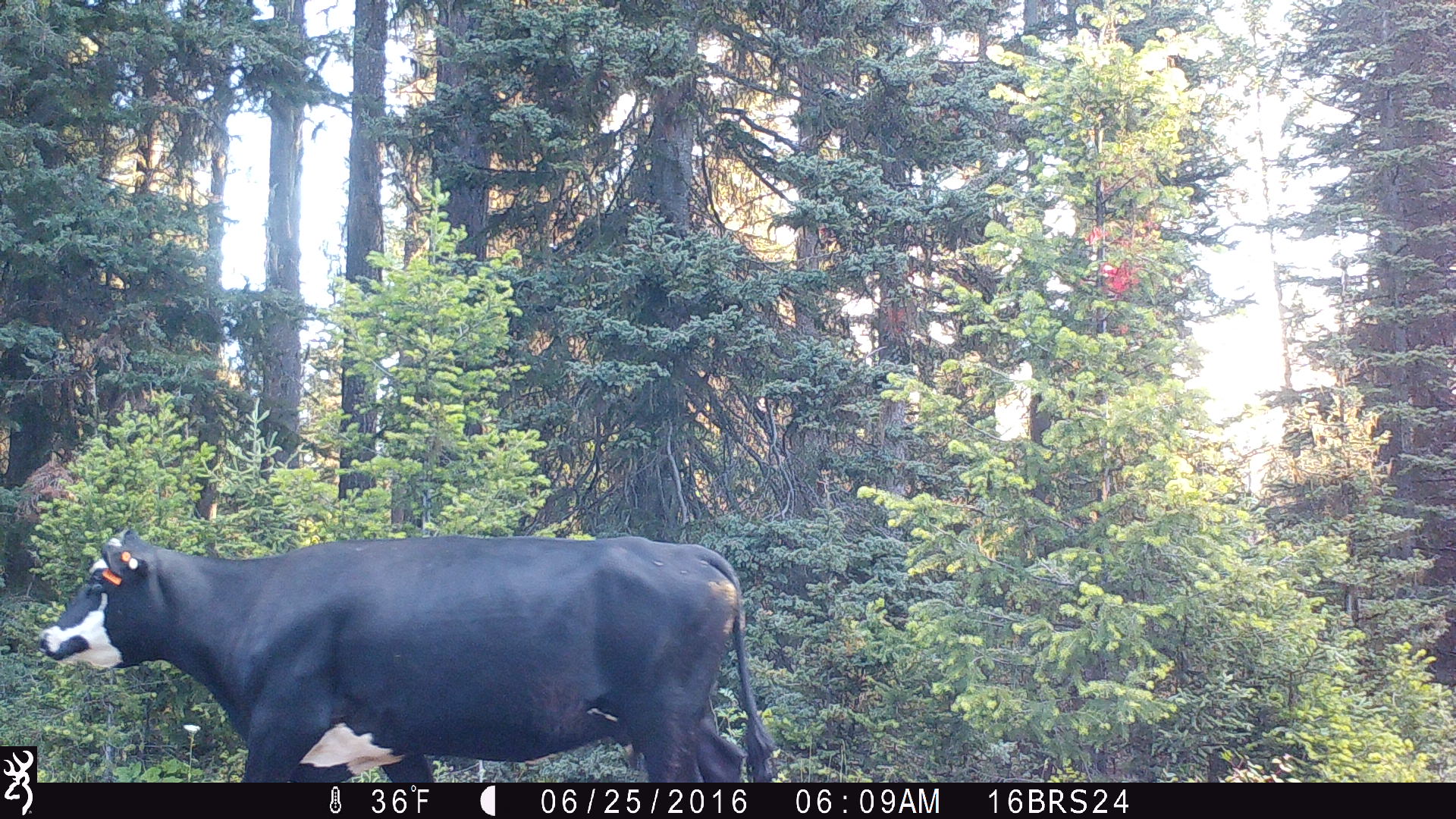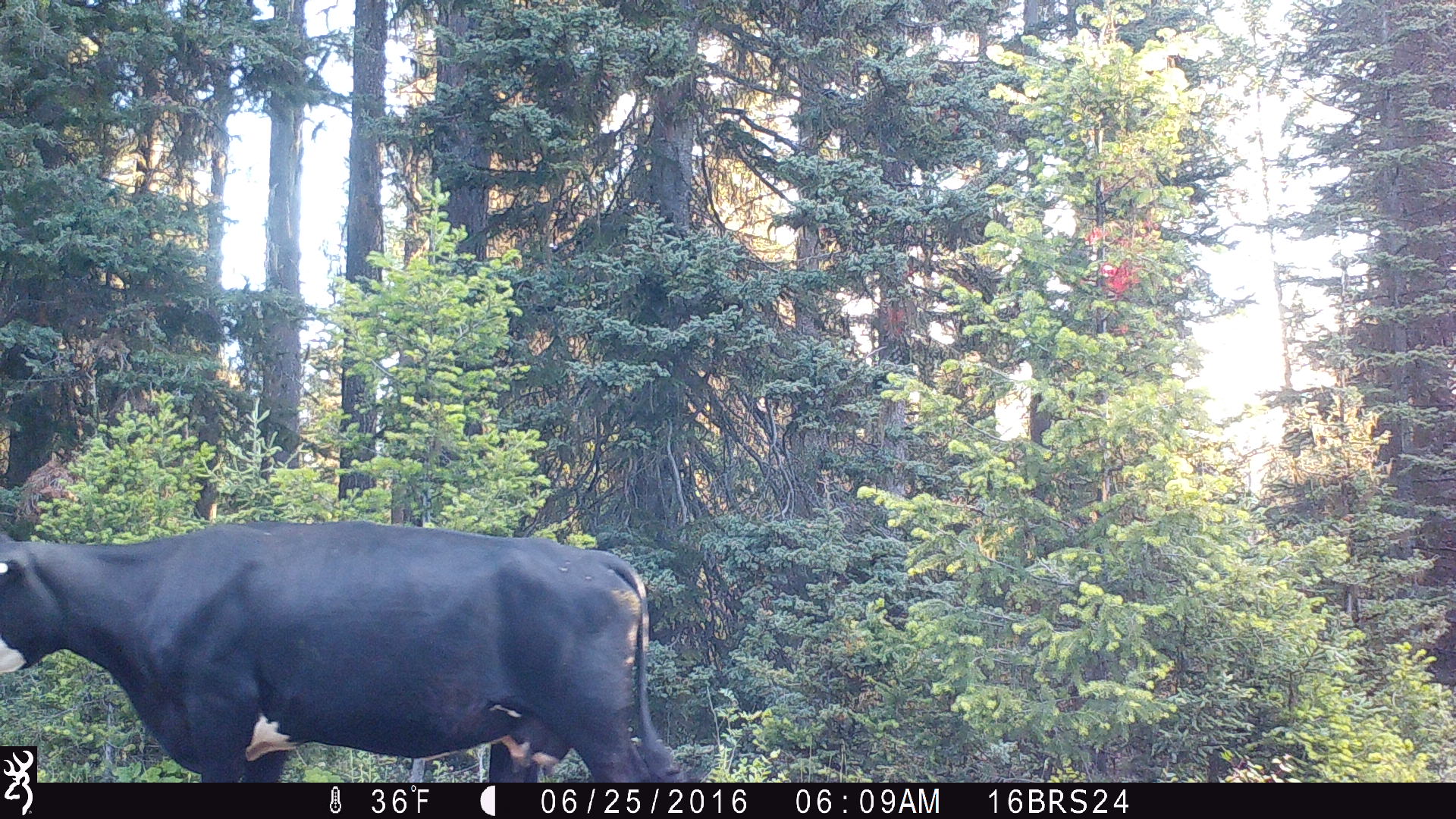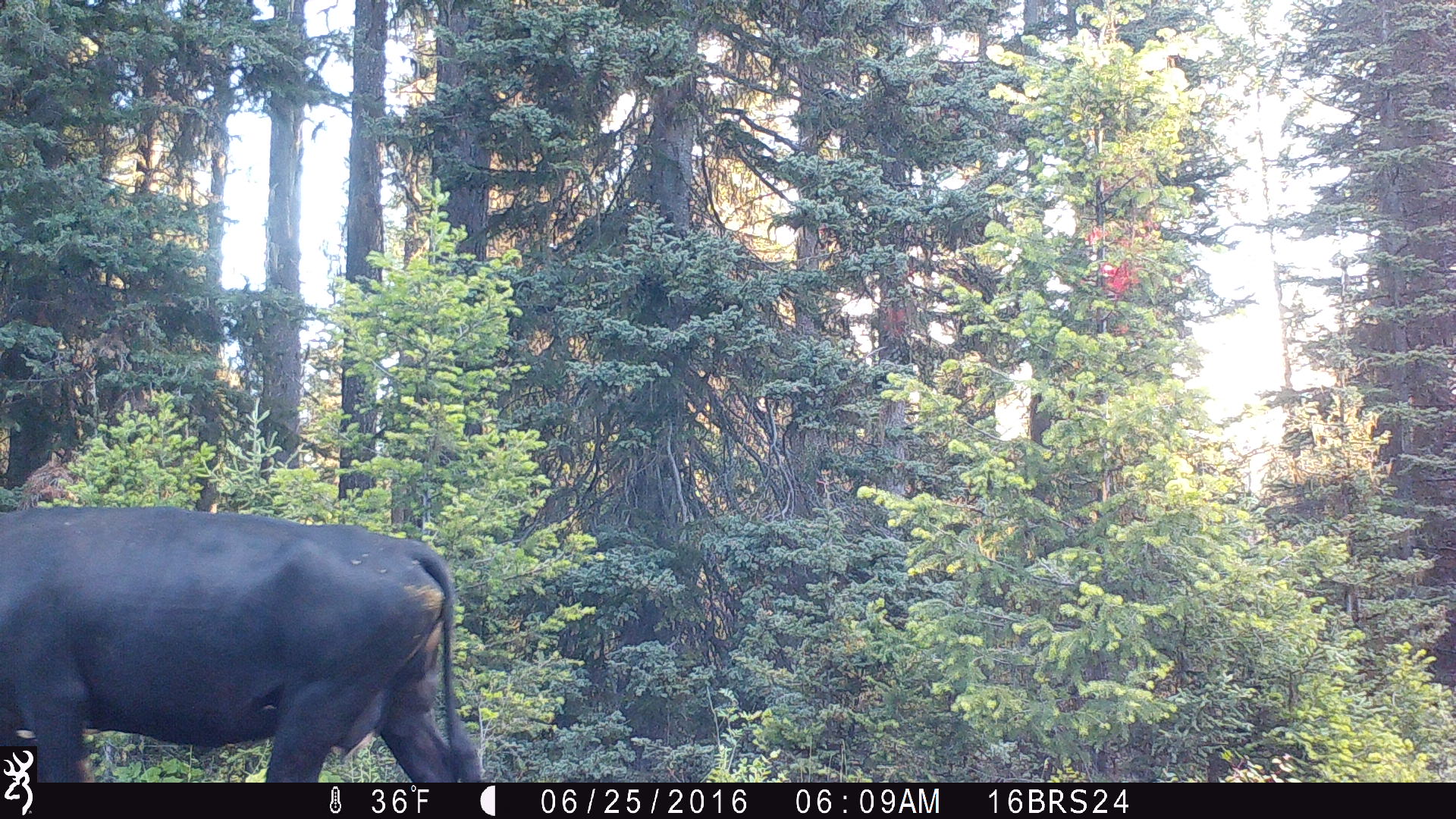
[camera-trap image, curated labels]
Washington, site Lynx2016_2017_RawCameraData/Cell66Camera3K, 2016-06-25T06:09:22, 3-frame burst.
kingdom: Animalia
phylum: Chordata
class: Mammalia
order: Artiodactyla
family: Bovidae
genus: Bos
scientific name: Bos taurus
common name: domestic cattle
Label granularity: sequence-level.